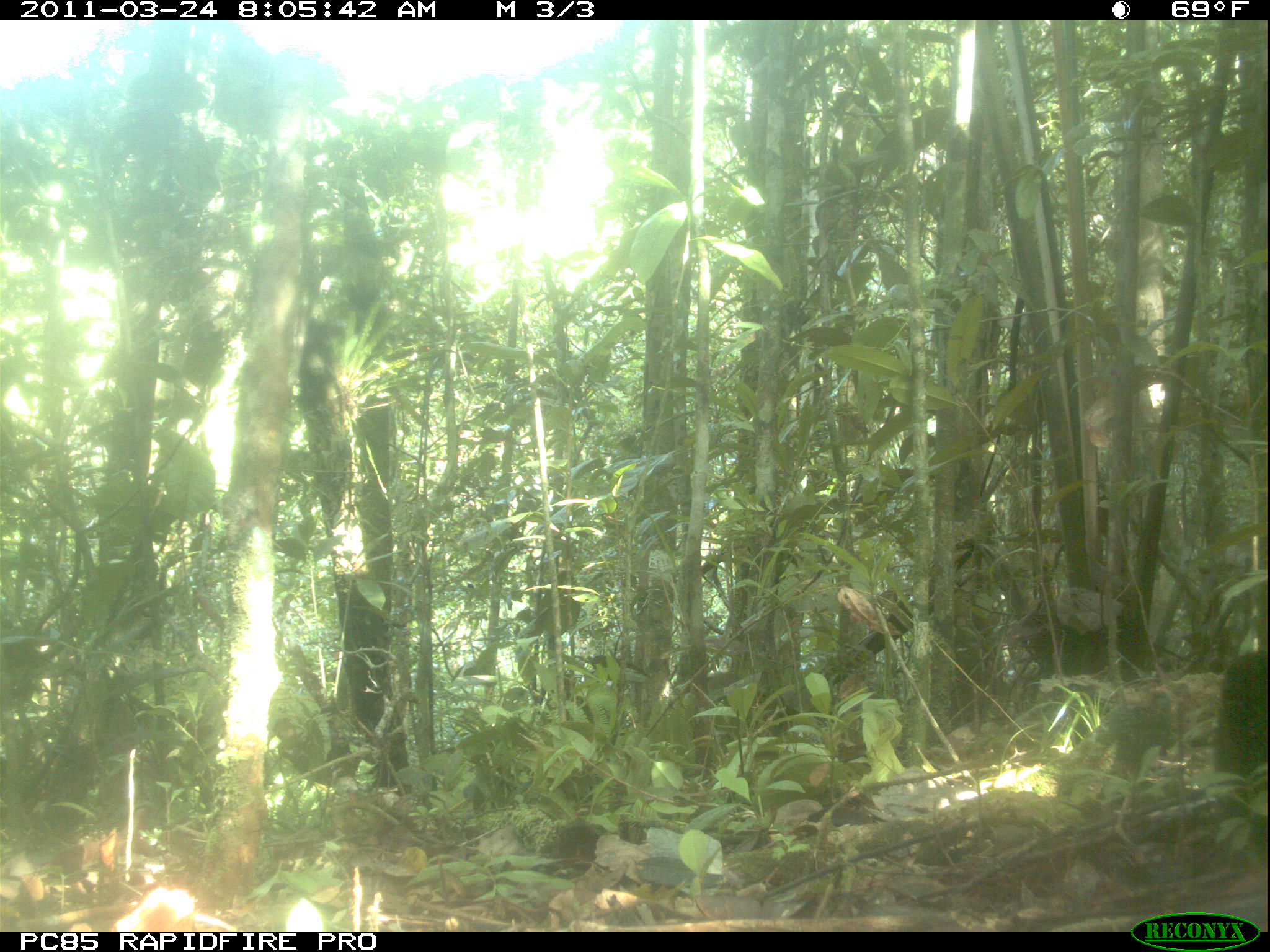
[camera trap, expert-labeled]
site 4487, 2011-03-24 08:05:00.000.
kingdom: Animalia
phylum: Chordata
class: Mammalia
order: Carnivora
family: Eupleridae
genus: Galidia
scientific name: Galidia elegans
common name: ring-tailed vontsira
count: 1